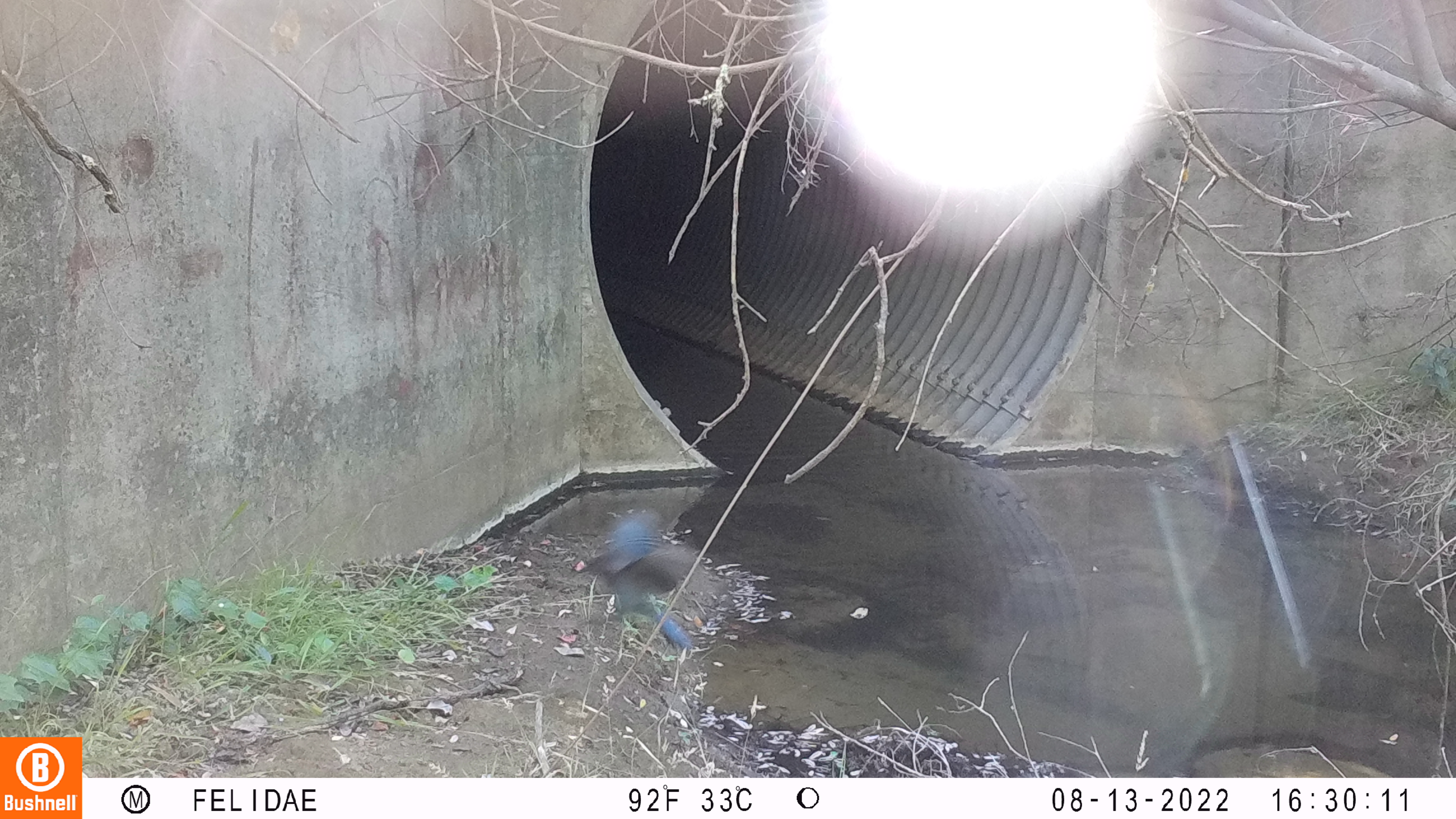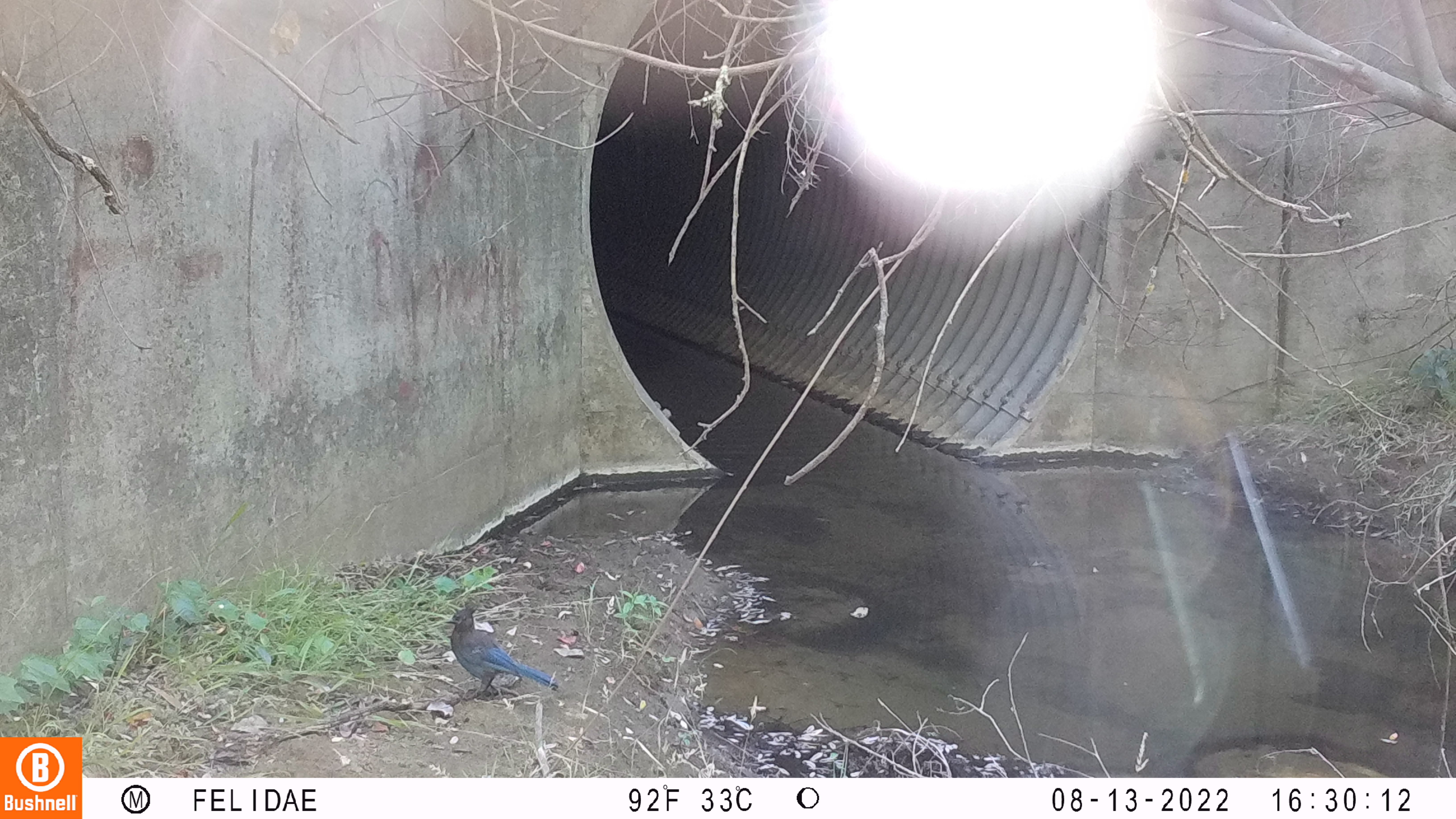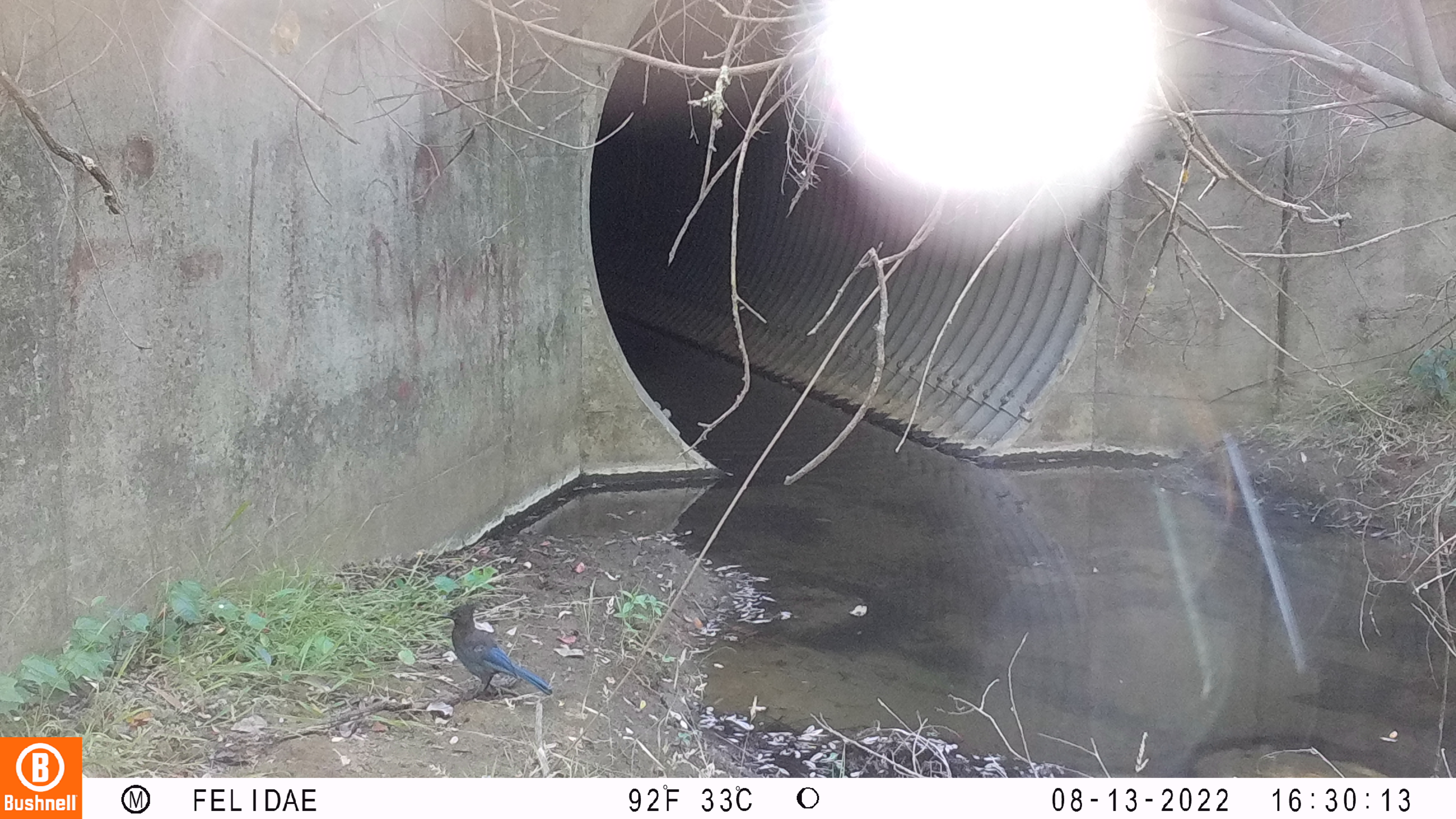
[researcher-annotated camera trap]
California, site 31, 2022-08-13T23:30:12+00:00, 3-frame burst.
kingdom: Animalia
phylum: Chordata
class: Aves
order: Passeriformes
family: Corvidae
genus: Cyanocitta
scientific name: Cyanocitta stelleri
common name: steller's jay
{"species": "steller's jay (Cyanocitta stelleri)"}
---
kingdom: Animalia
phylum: Chordata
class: Aves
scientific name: Aves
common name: bird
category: unknown bird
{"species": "unknown bird (bird) (Aves)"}